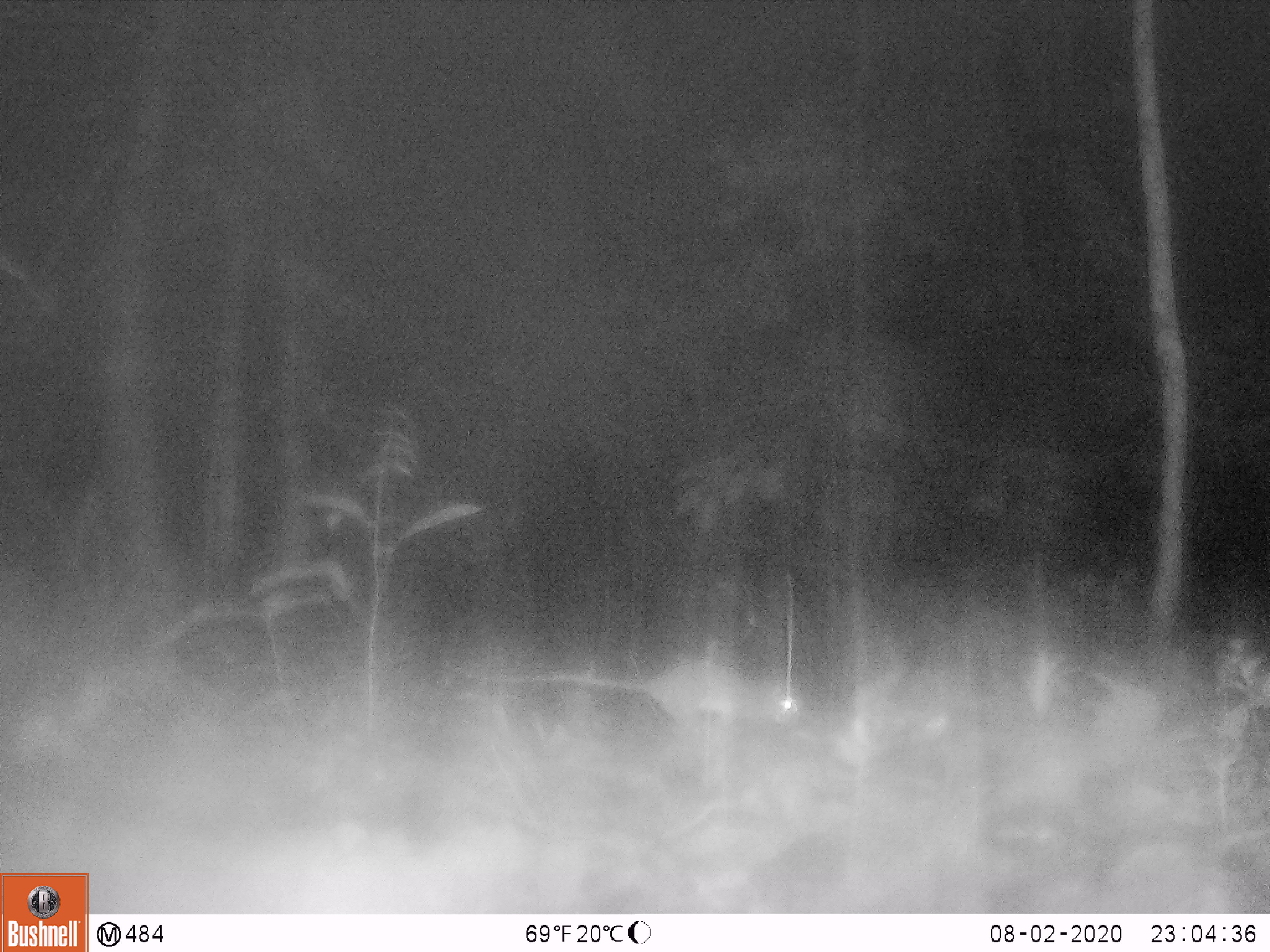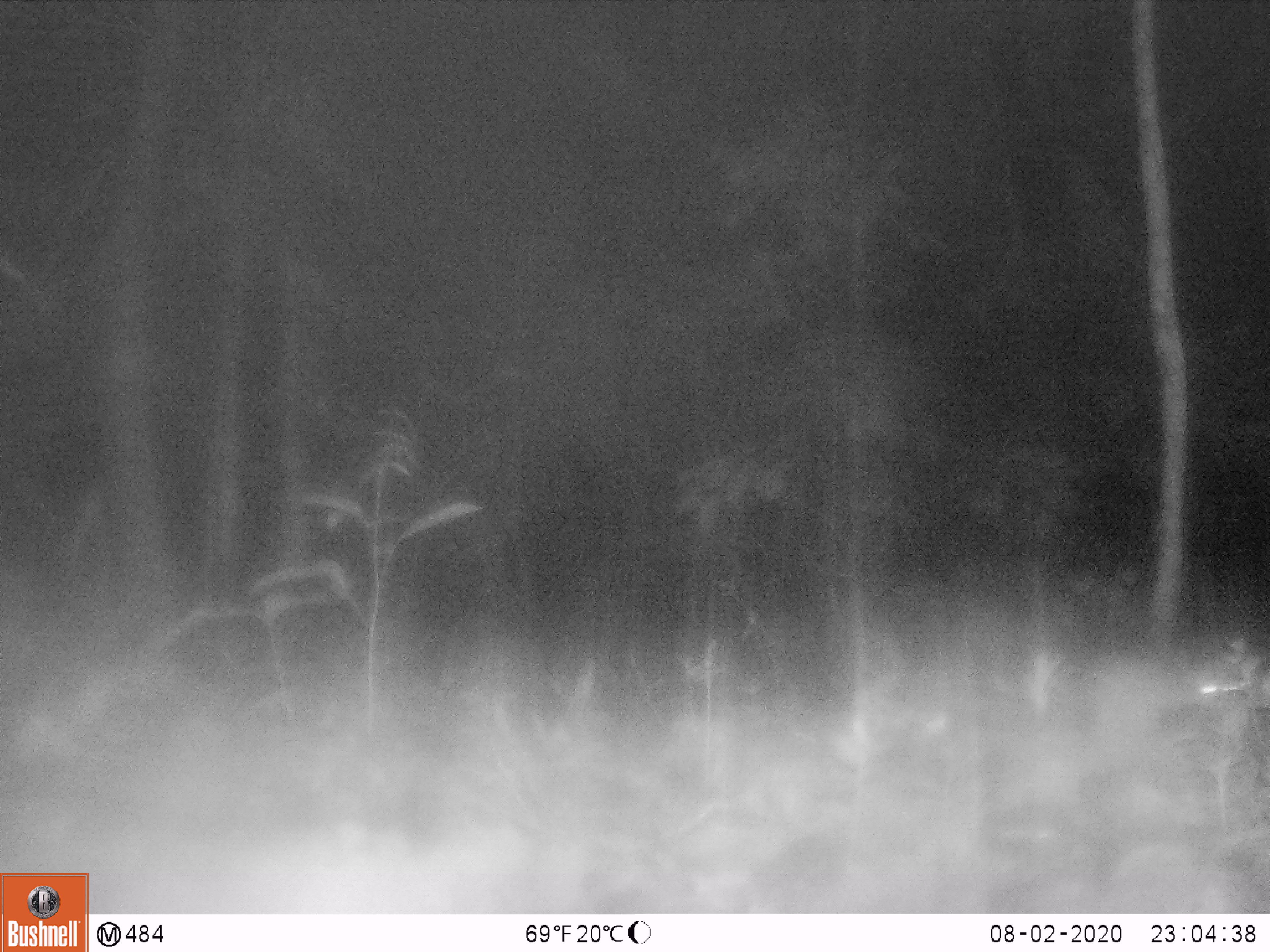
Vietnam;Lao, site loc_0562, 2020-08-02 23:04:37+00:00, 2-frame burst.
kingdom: Animalia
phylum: Chordata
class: Mammalia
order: Rodentia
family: Muridae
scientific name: Muridae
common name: old-world mice and rats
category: unidentified murid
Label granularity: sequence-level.